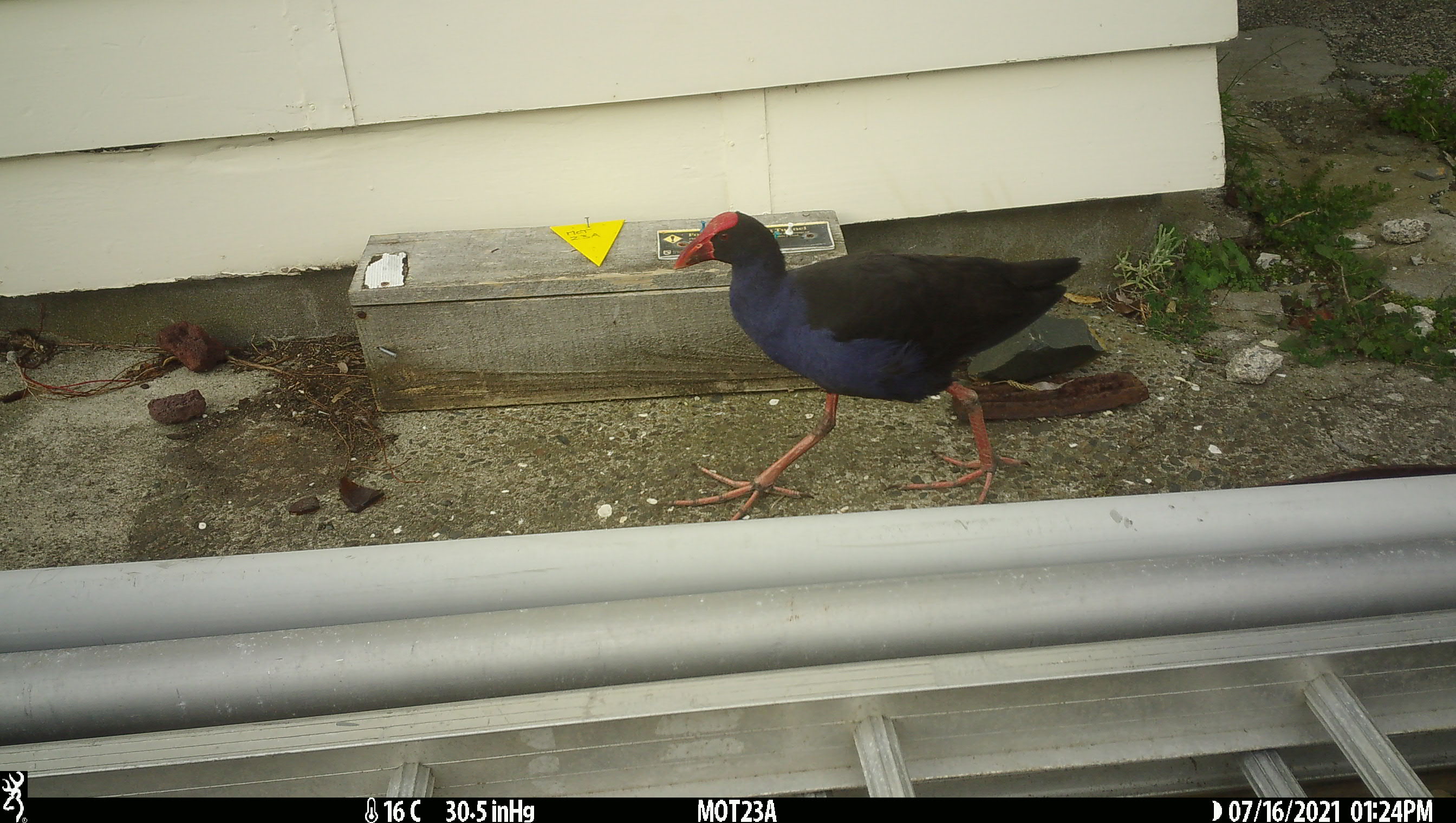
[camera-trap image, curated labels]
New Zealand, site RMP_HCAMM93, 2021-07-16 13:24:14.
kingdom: Animalia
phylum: Chordata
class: Aves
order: Gruiformes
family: Rallidae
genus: Porphyrio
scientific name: Porphyrio melanotus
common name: australasian swamphen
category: pukeko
Pukeko (australasian swamphen) (Porphyrio melanotus).